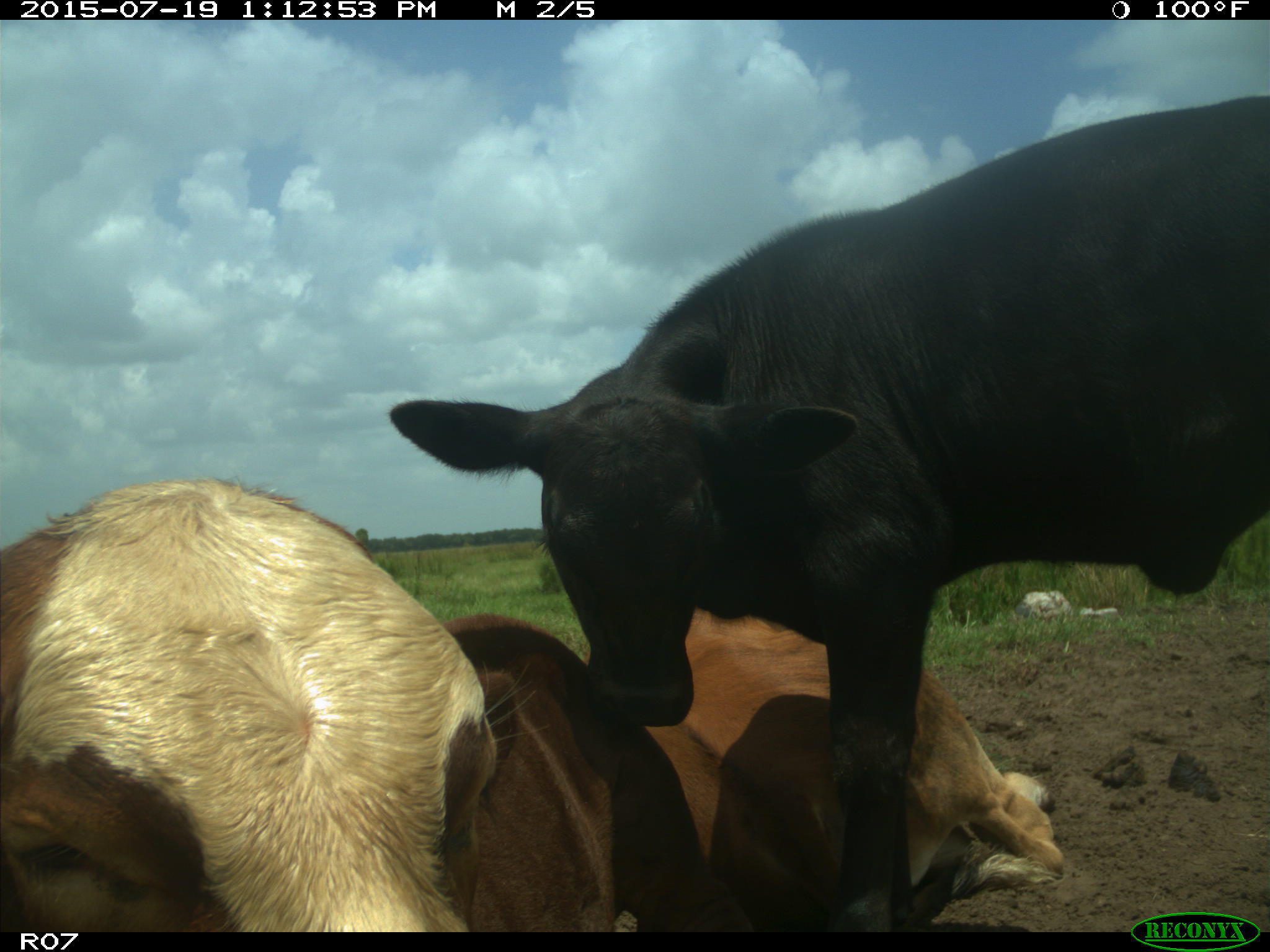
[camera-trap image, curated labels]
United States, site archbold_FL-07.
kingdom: Animalia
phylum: Chordata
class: Mammalia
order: Artiodactyla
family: Bovidae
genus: Bos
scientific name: Bos taurus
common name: domestic cow